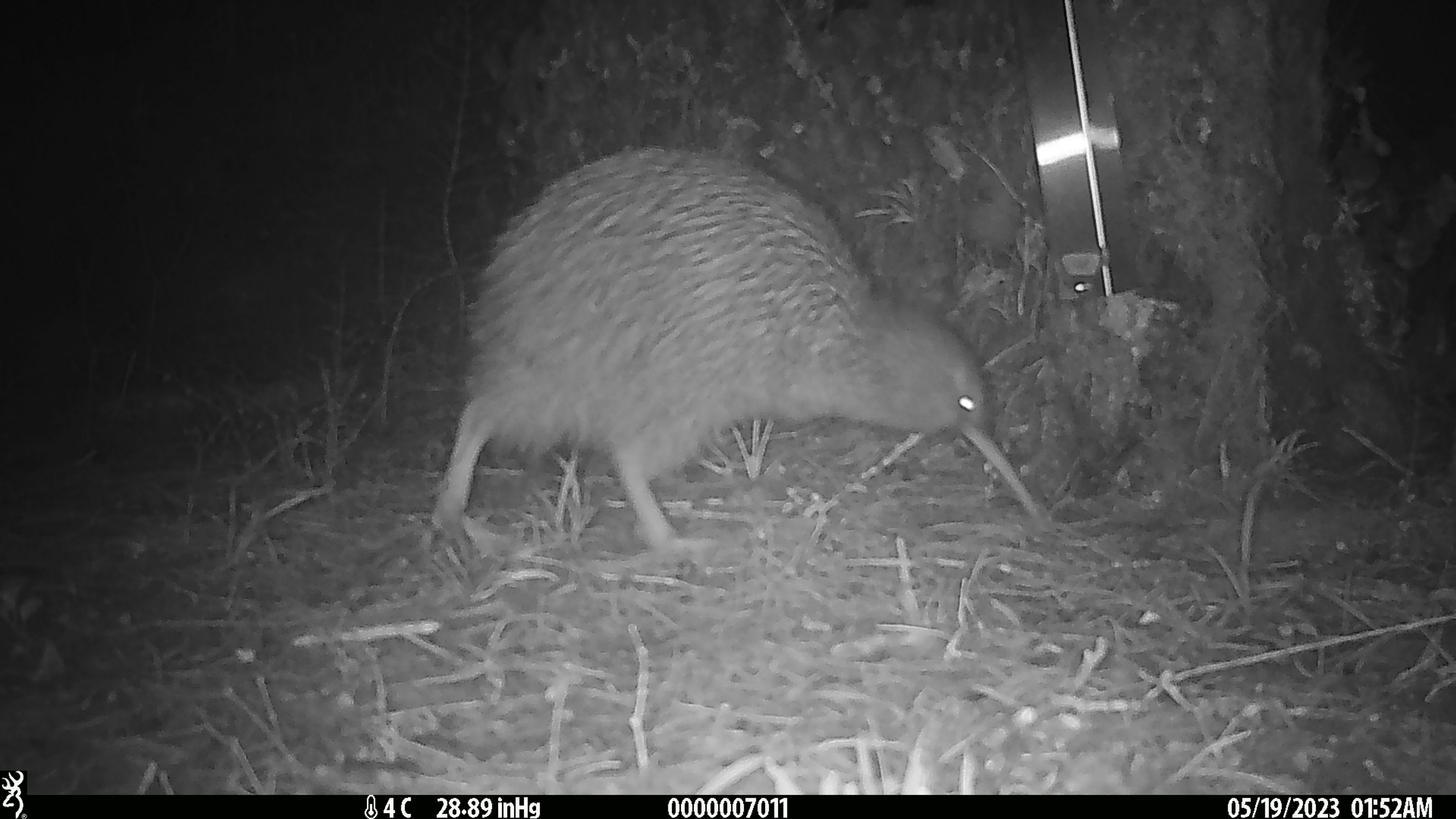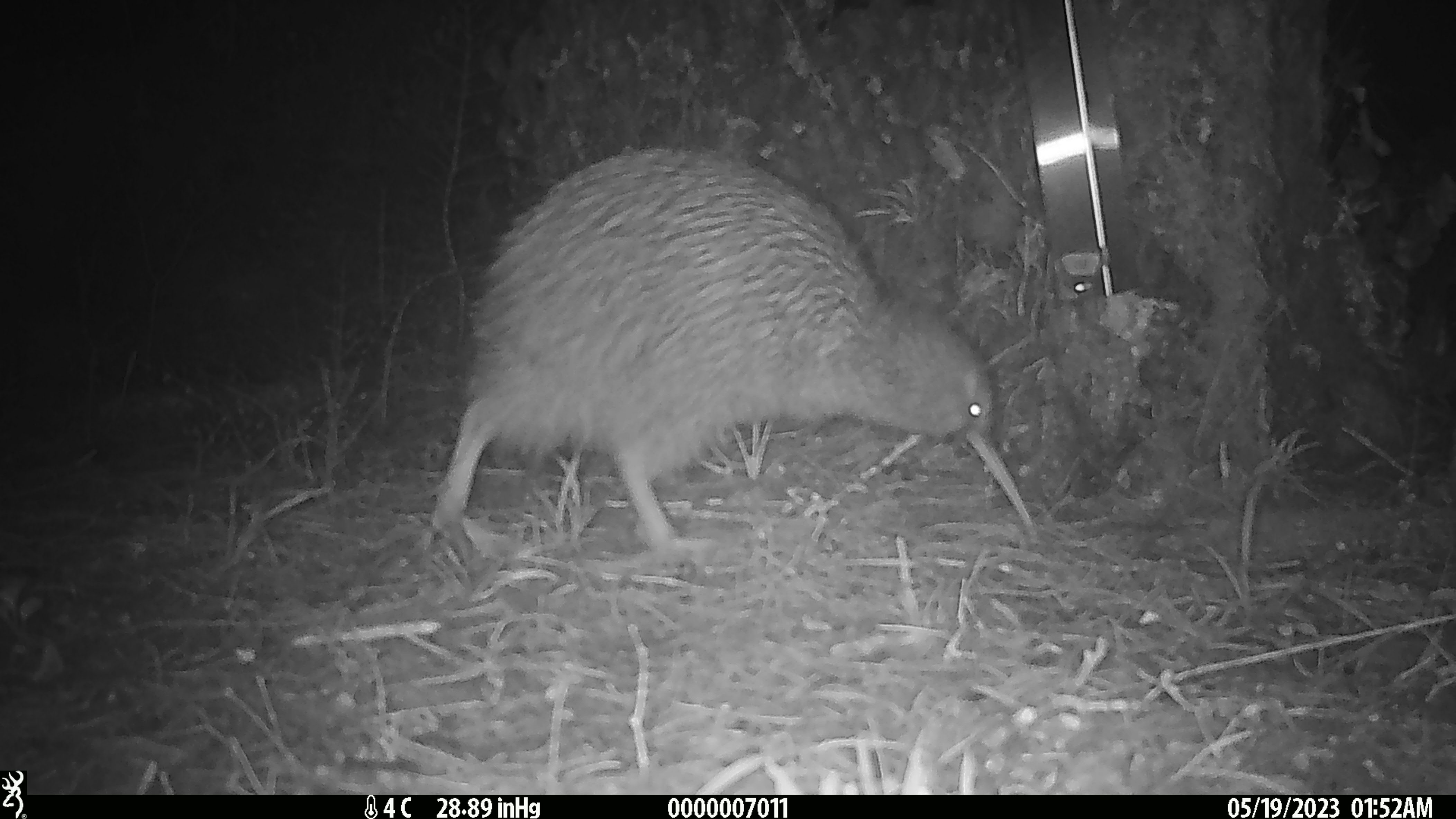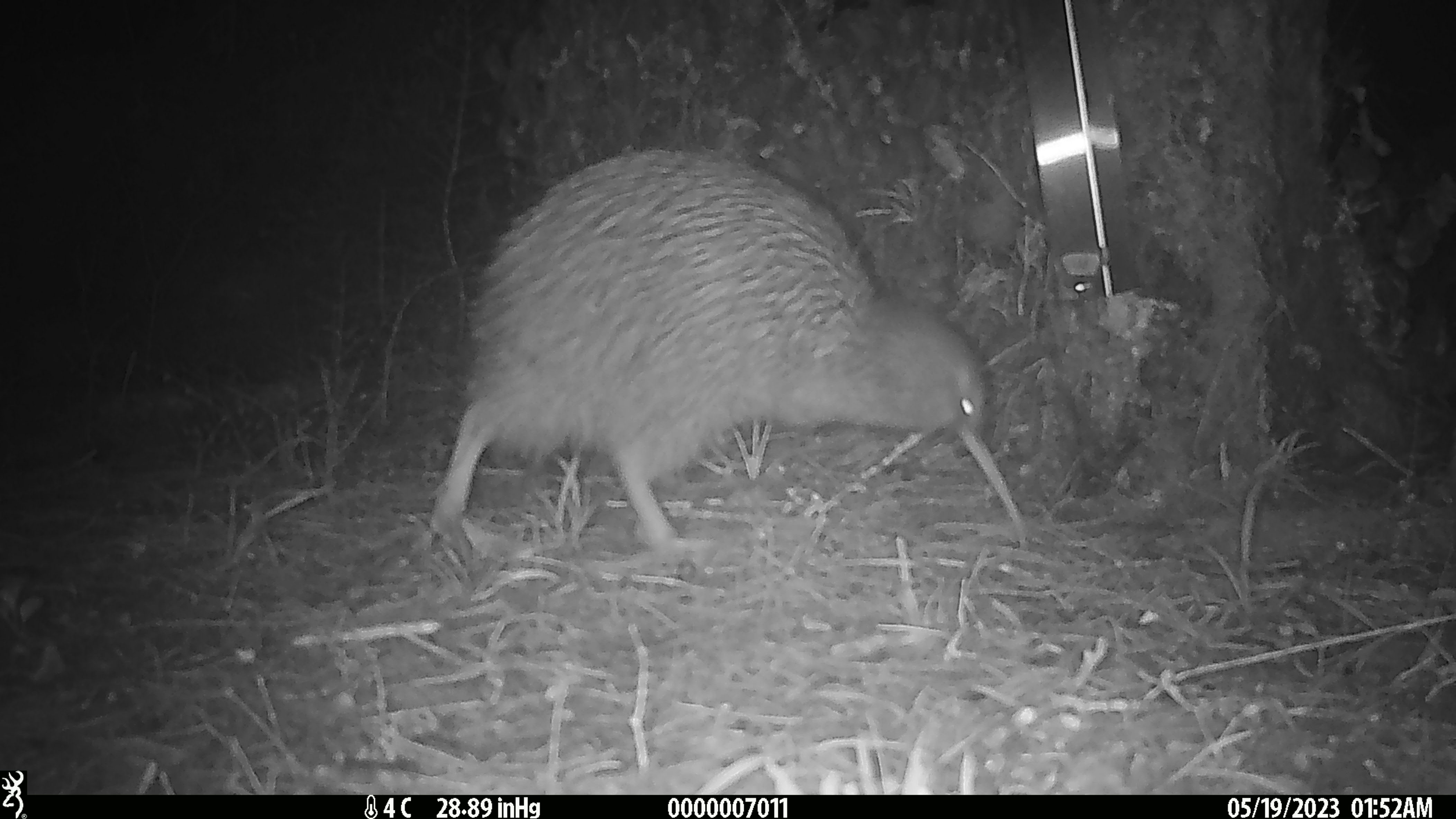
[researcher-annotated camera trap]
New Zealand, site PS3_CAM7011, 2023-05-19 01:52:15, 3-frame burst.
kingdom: Animalia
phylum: Chordata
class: Aves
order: Apterygiformes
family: Apterygidae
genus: Apteryx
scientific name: Apteryx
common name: kiwi